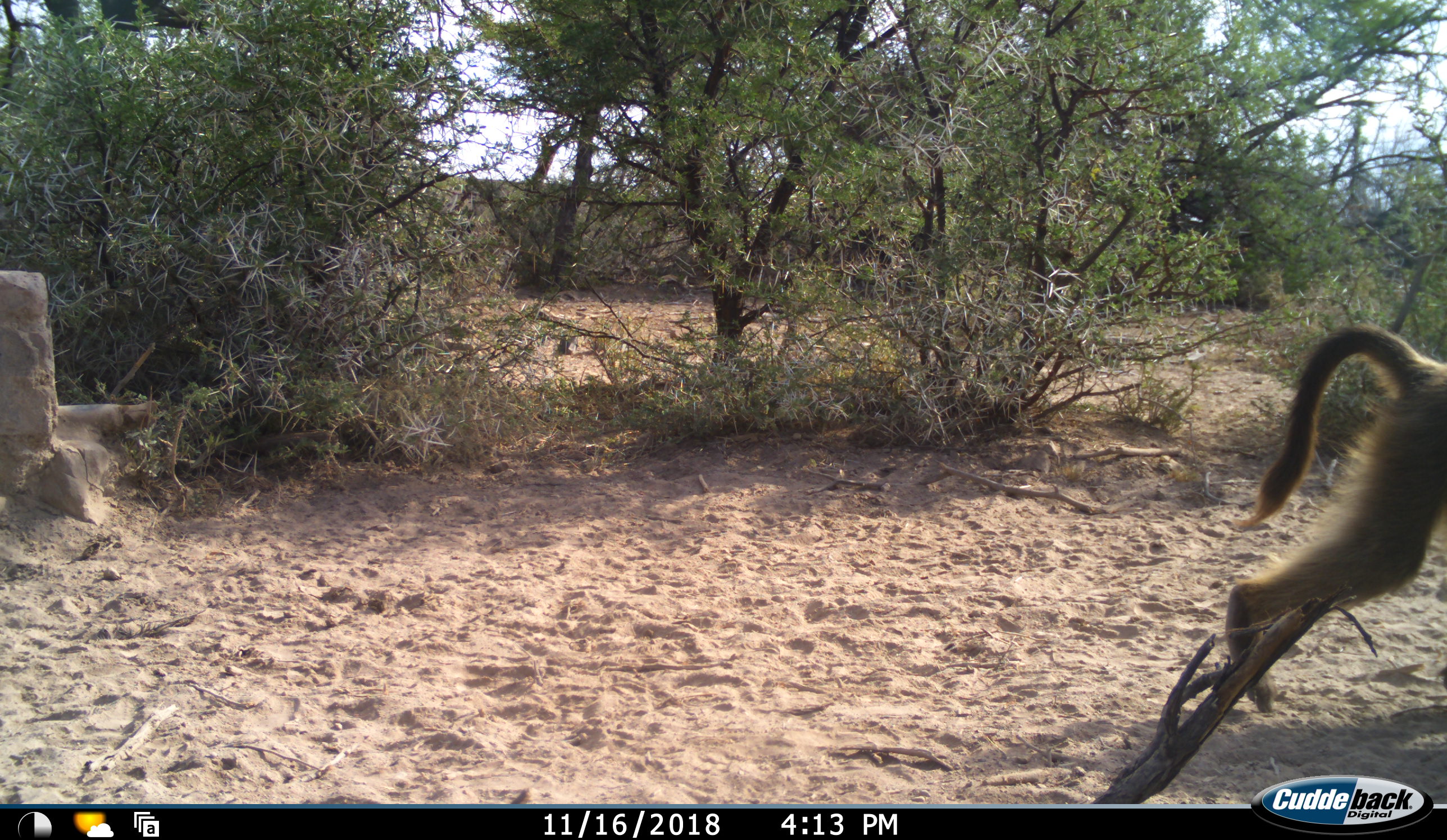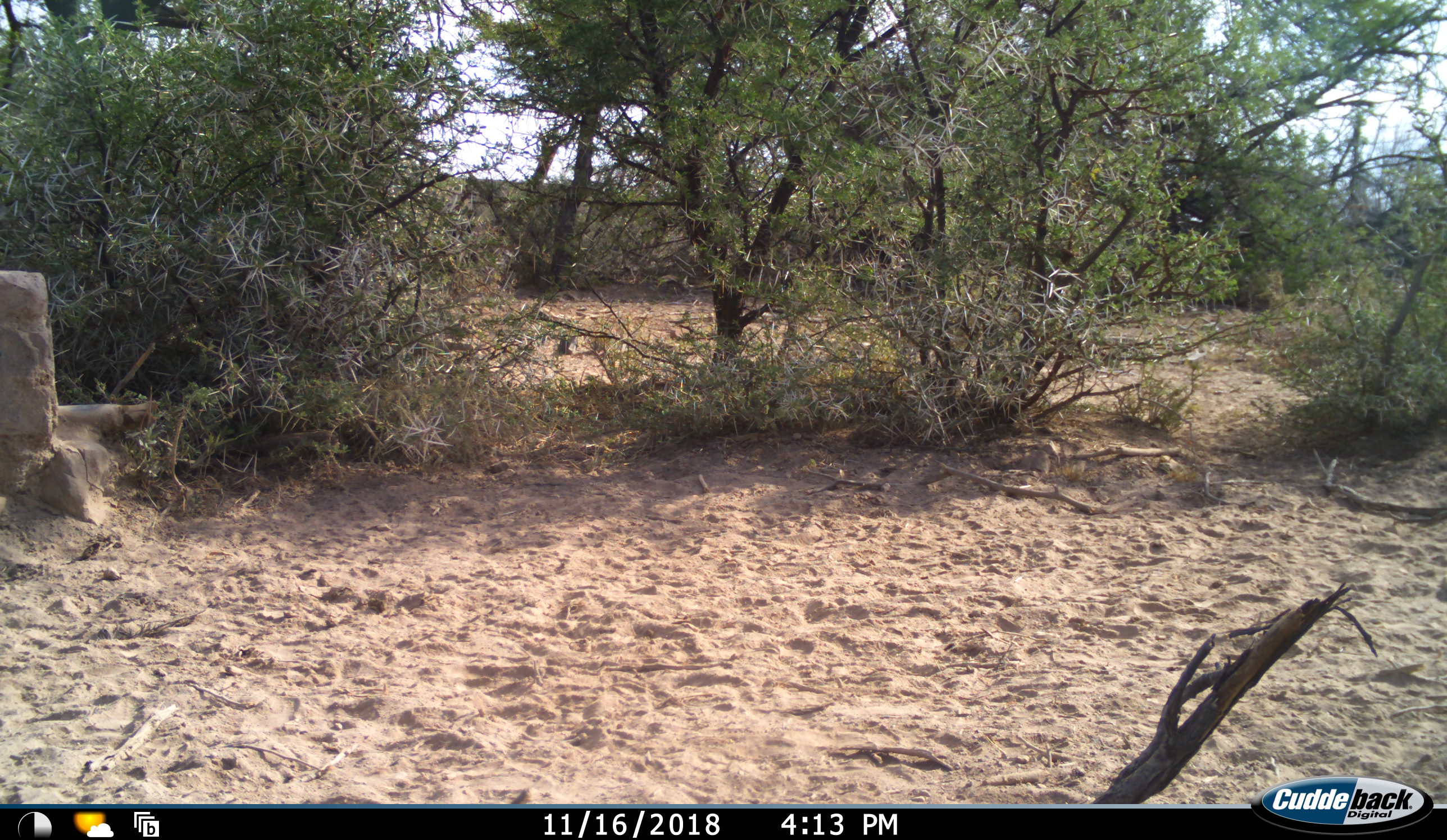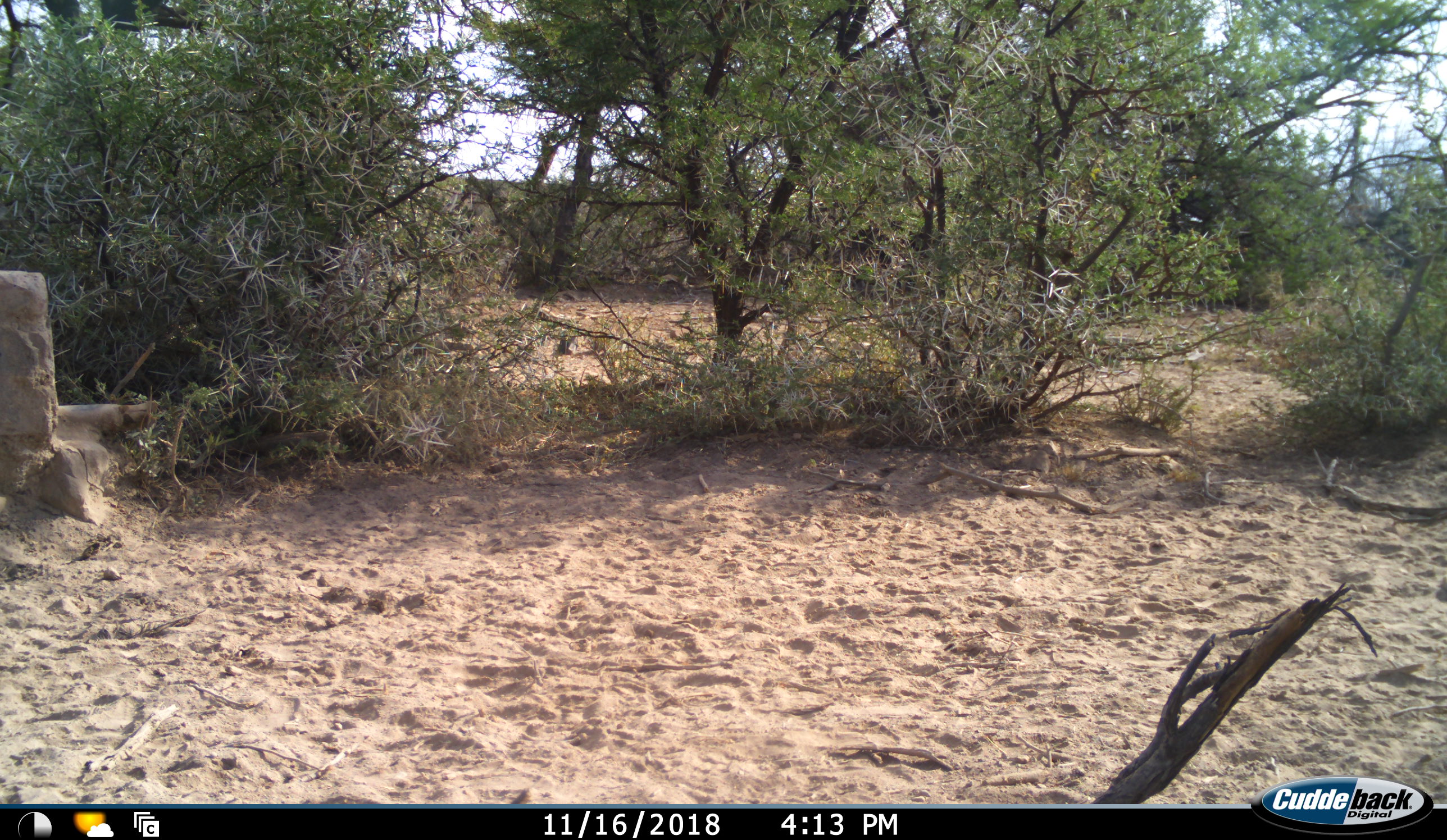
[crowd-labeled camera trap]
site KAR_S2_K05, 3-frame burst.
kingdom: Animalia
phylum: Chordata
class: Mammalia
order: Primates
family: Cercopithecidae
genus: Papio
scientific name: Papio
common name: baboon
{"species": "baboon (Papio)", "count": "1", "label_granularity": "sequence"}